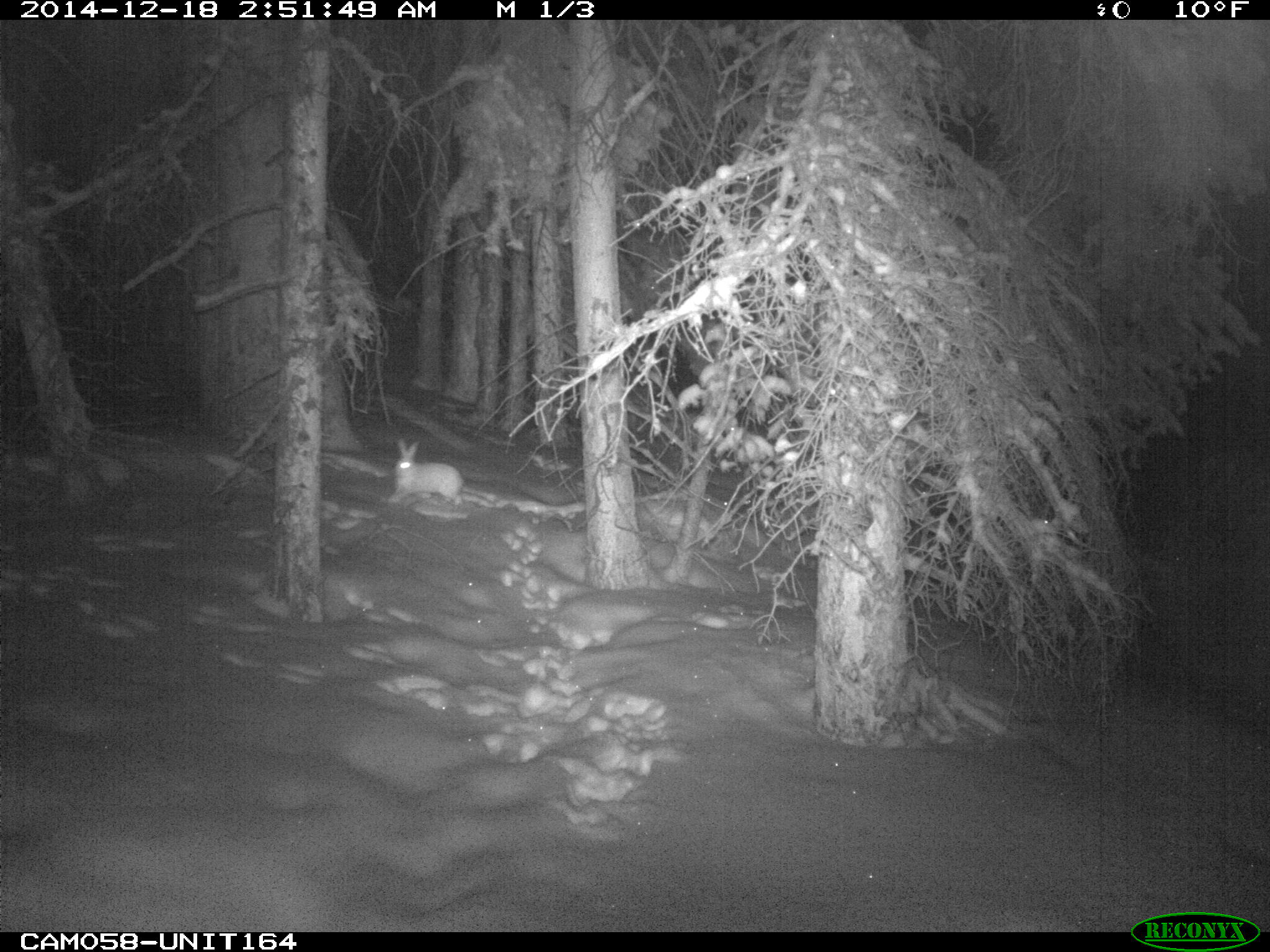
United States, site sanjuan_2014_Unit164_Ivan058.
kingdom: Animalia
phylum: Chordata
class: Mammalia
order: Lagomorpha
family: Leporidae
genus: Lepus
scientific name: Lepus americanus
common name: snowshoe hare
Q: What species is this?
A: Lepus americanus (snowshoe hare).